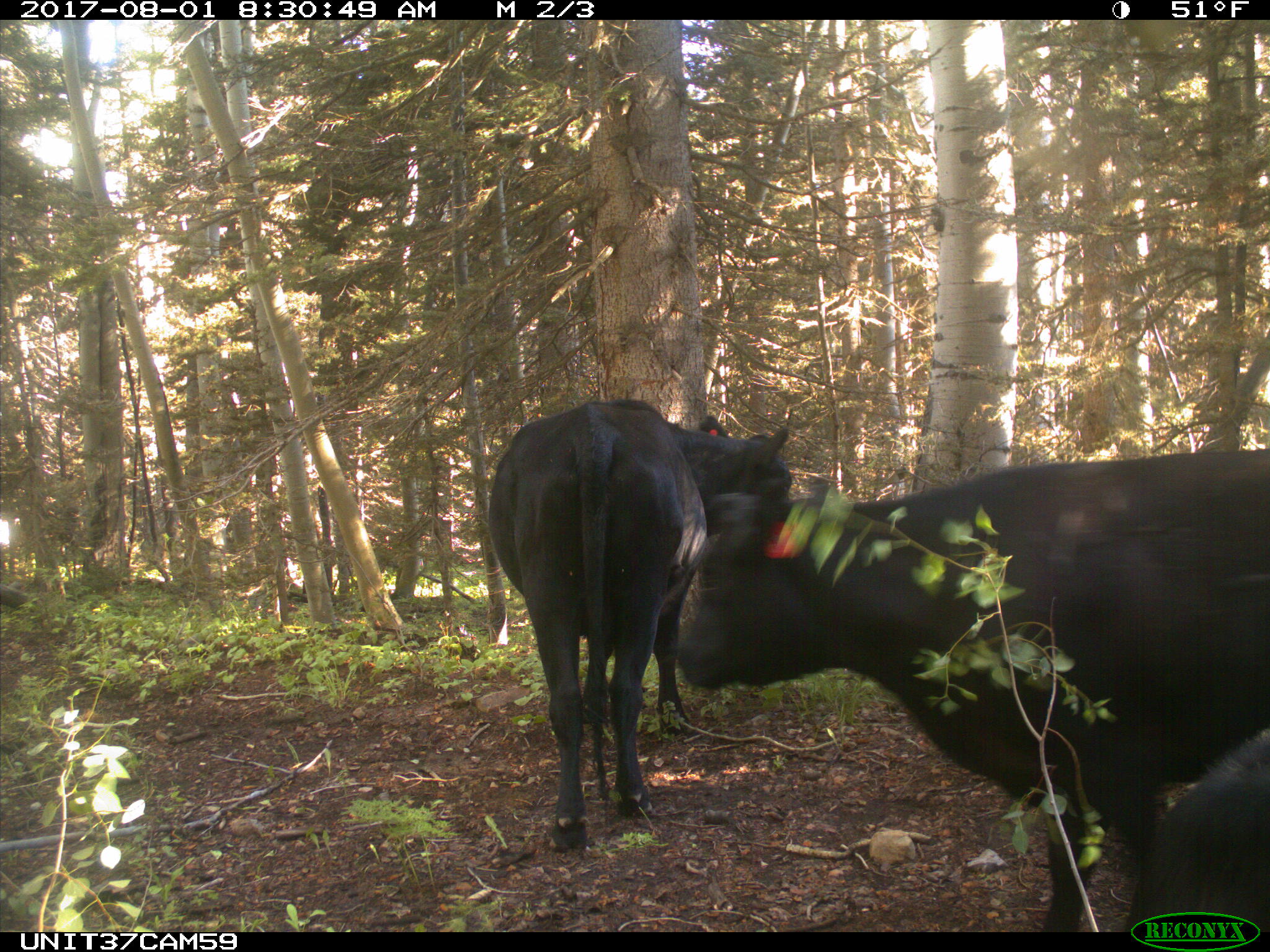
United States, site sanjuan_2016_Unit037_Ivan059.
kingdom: Animalia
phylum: Chordata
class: Mammalia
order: Artiodactyla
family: Bovidae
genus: Bos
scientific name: Bos taurus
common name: domestic cow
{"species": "Bos taurus (domestic cow)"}